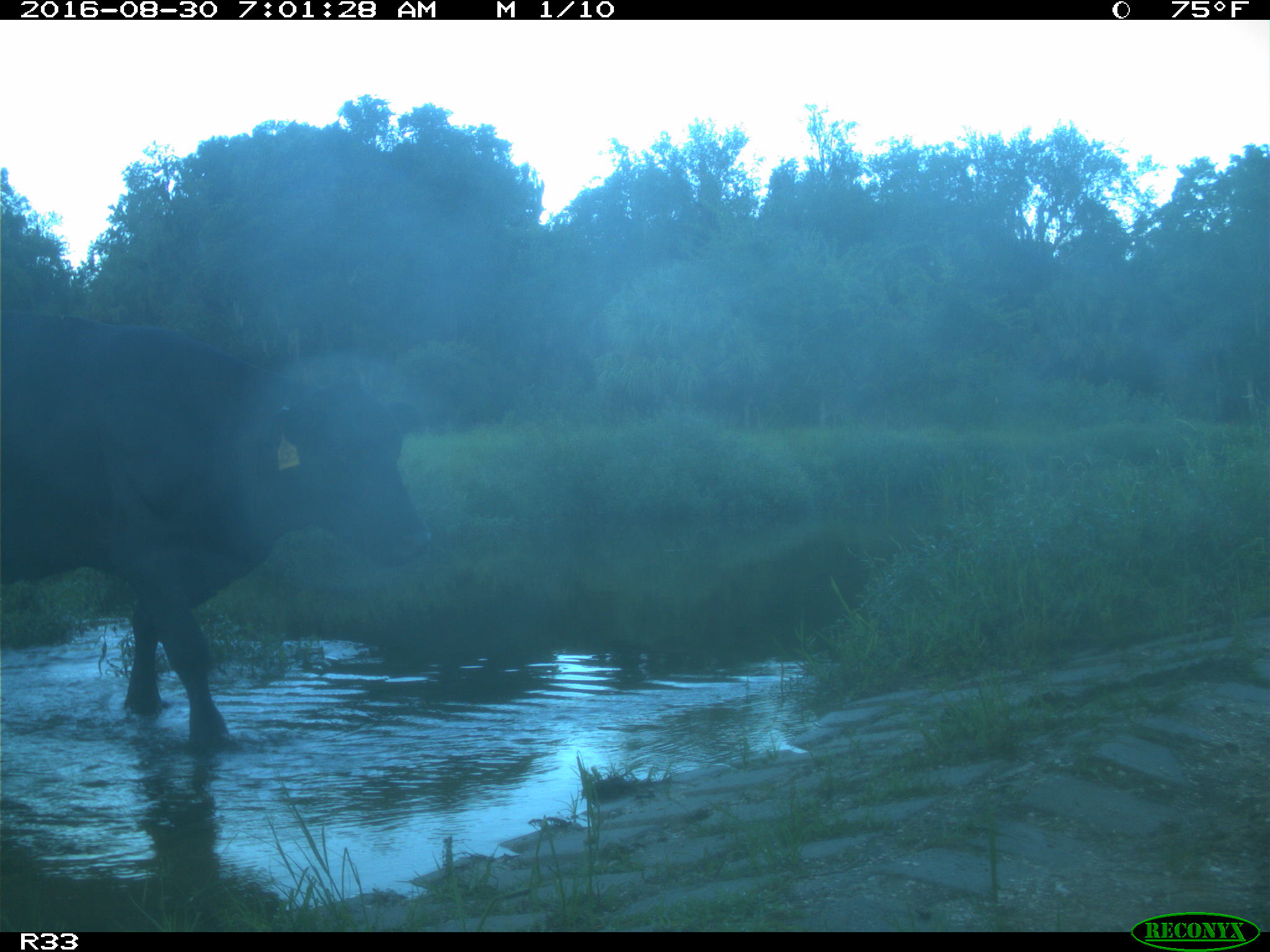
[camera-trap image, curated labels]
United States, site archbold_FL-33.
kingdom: Animalia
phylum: Chordata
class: Mammalia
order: Artiodactyla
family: Bovidae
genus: Bos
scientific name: Bos taurus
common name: domestic cow